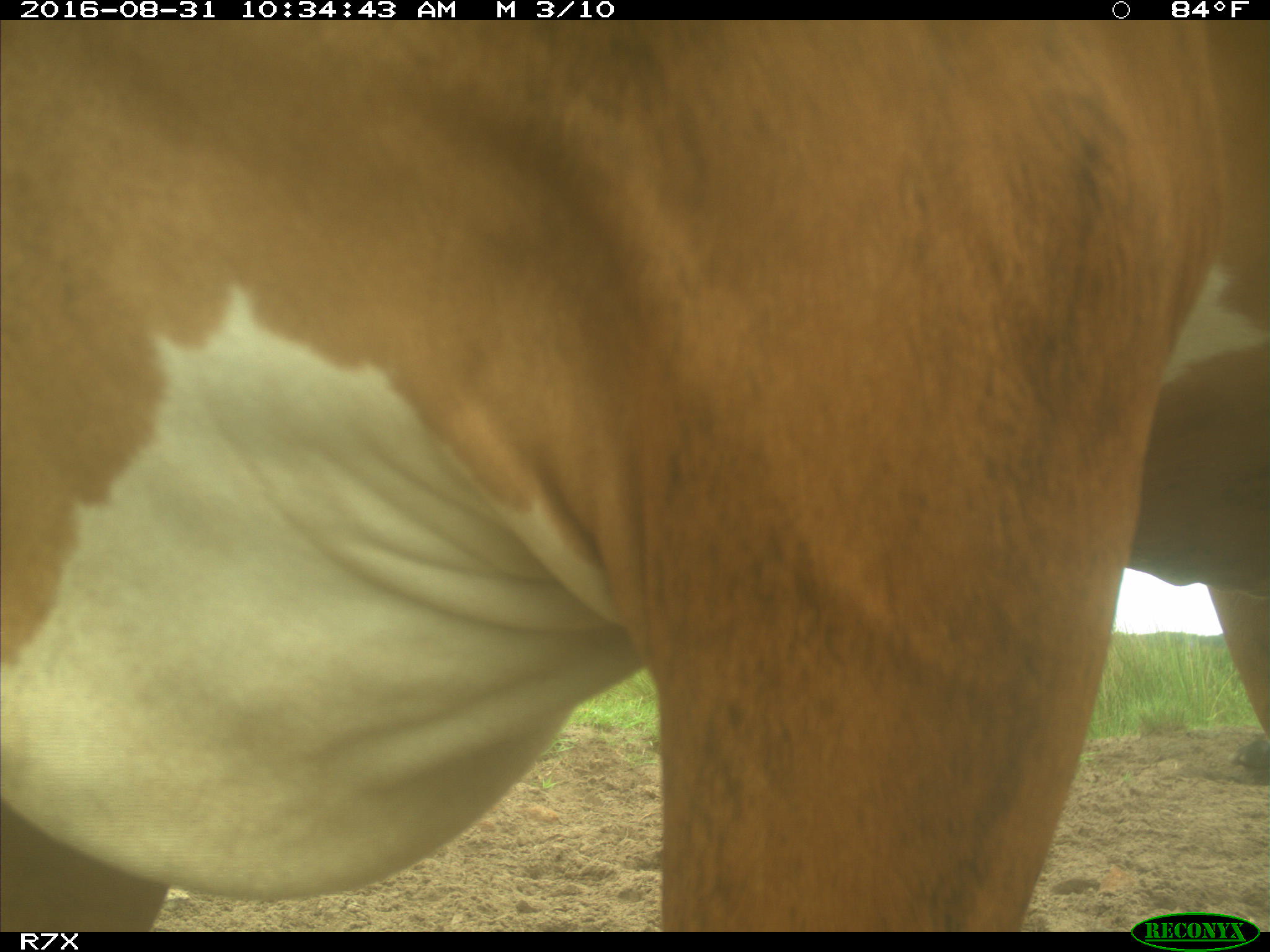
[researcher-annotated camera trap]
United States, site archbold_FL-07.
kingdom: Animalia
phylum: Chordata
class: Mammalia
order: Artiodactyla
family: Bovidae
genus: Bos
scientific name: Bos taurus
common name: domestic cow